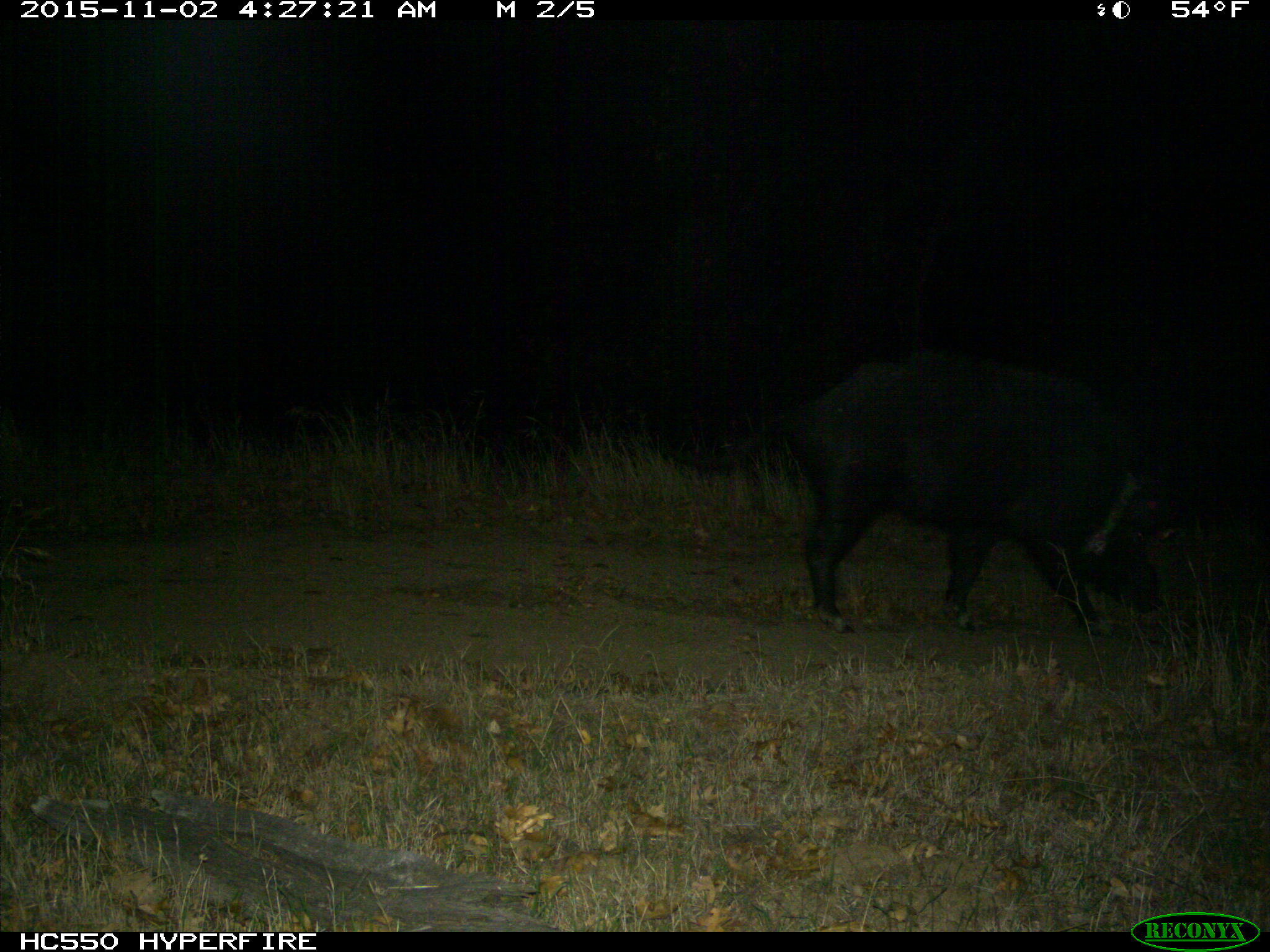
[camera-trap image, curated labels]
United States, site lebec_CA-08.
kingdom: Animalia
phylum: Chordata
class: Mammalia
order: Artiodactyla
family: Suidae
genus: Sus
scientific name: Sus scrofa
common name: wild boar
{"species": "Sus scrofa (wild boar)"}